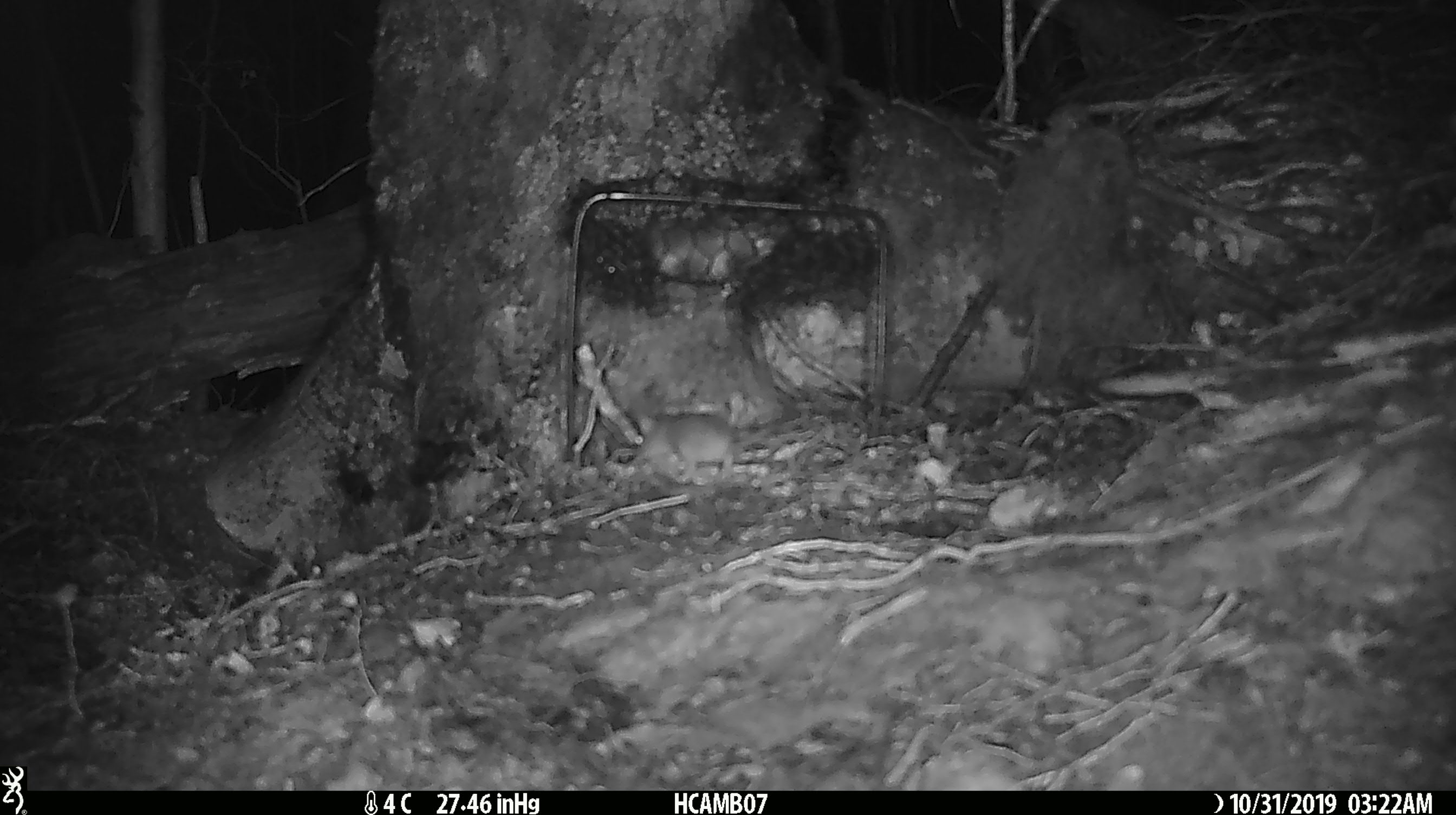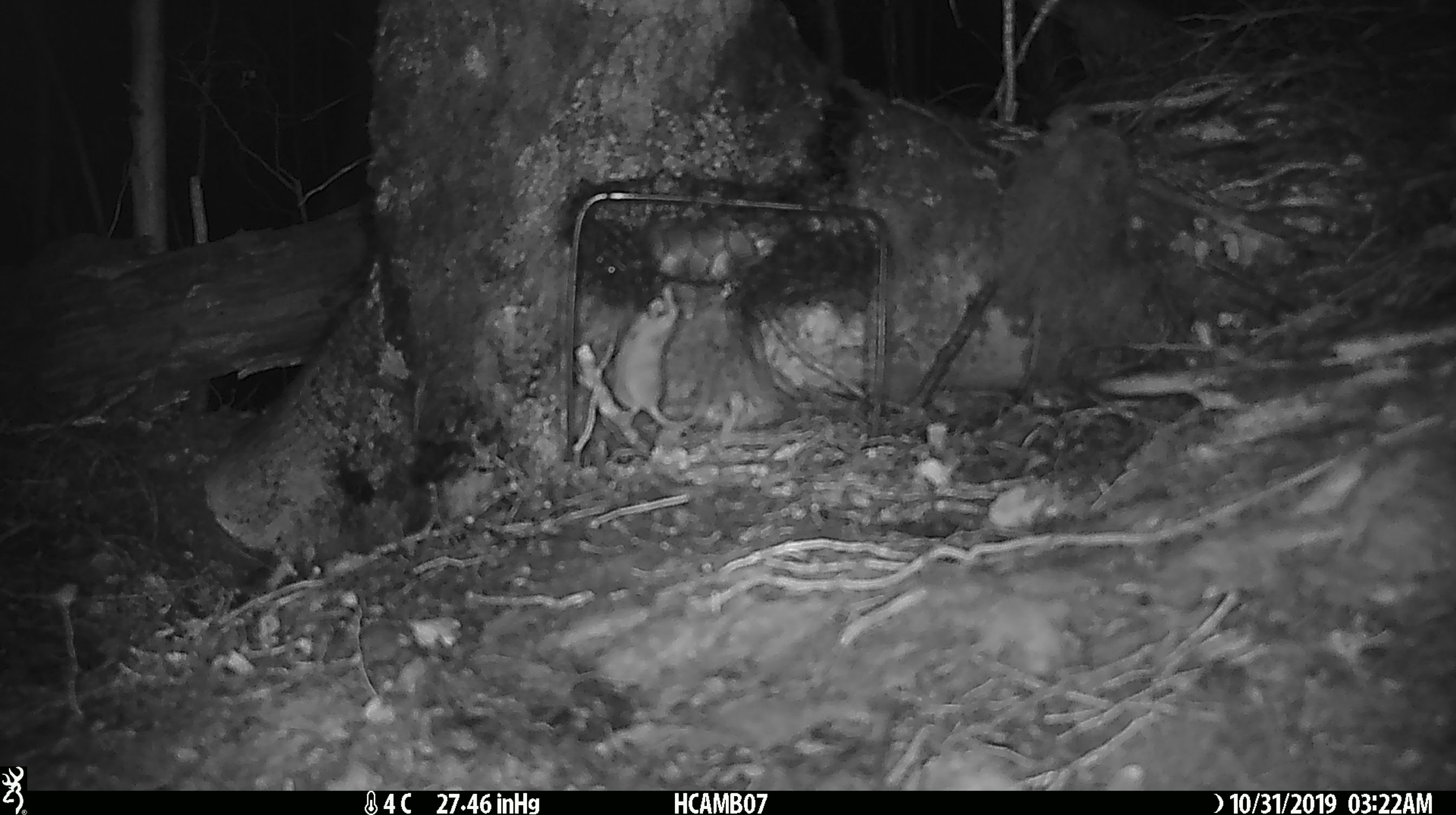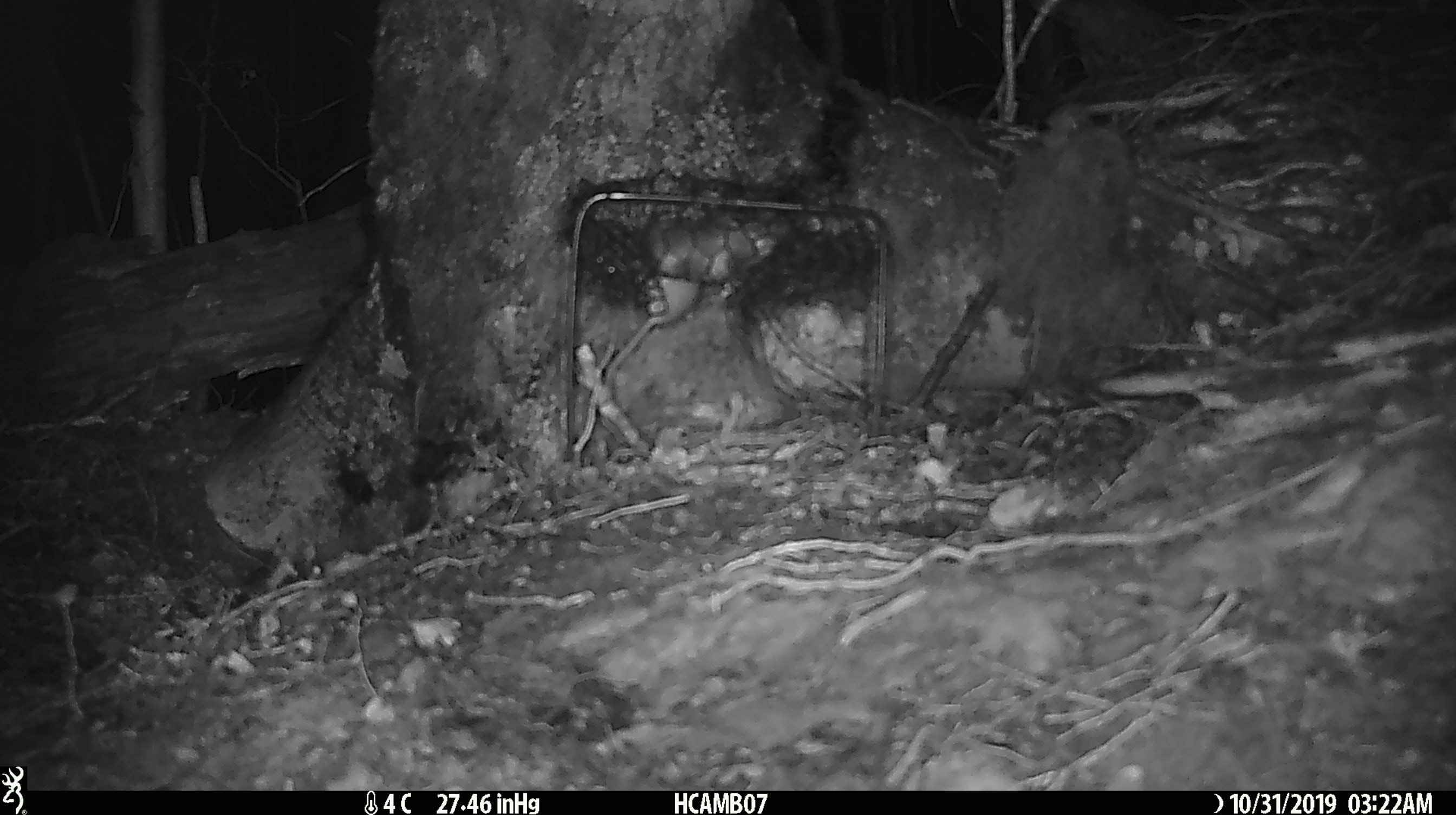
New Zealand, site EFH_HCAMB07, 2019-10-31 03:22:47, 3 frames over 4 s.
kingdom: Animalia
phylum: Chordata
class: Mammalia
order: Rodentia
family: Muridae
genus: Mus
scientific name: Mus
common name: mouse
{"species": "mouse (Mus)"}